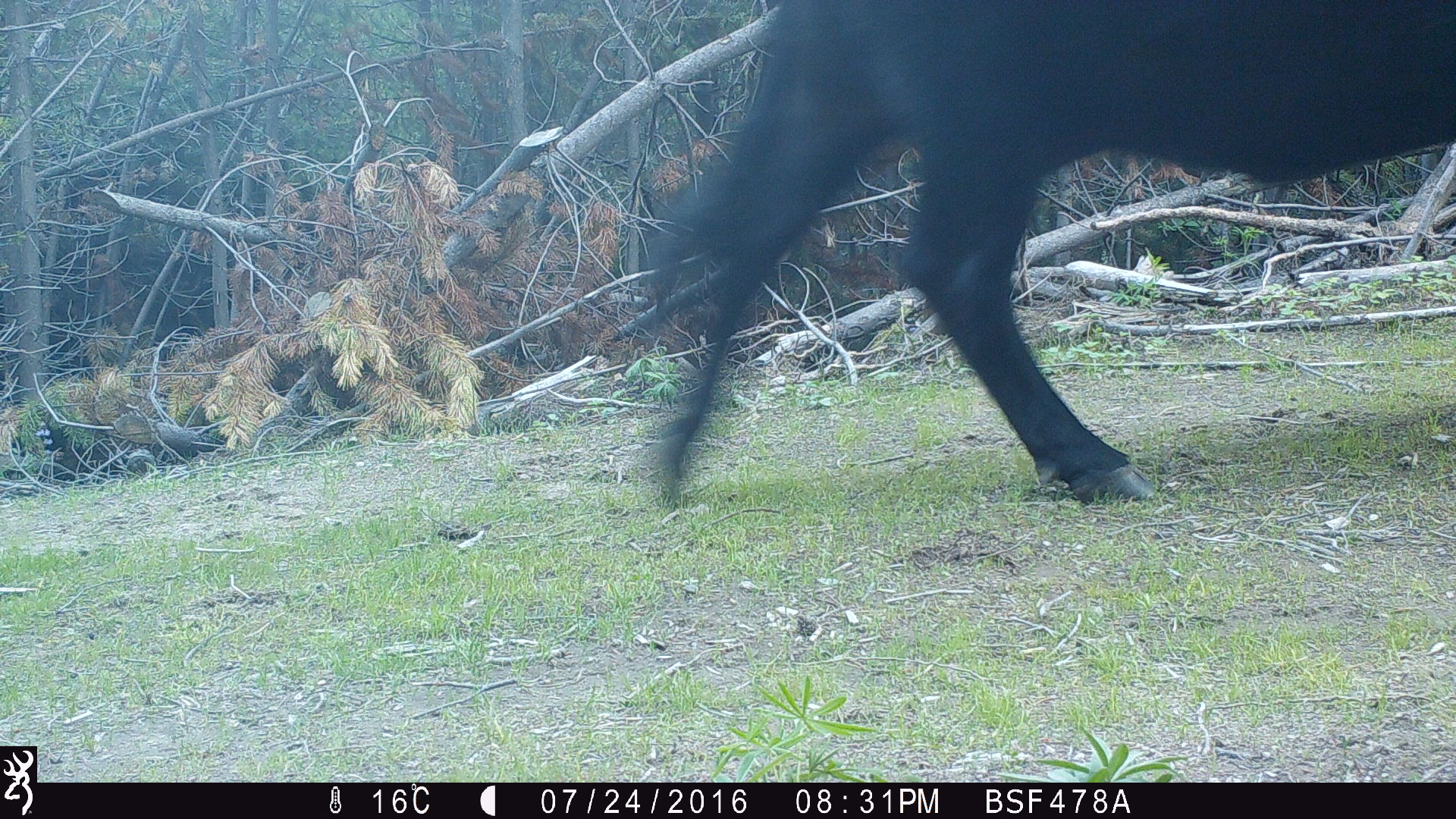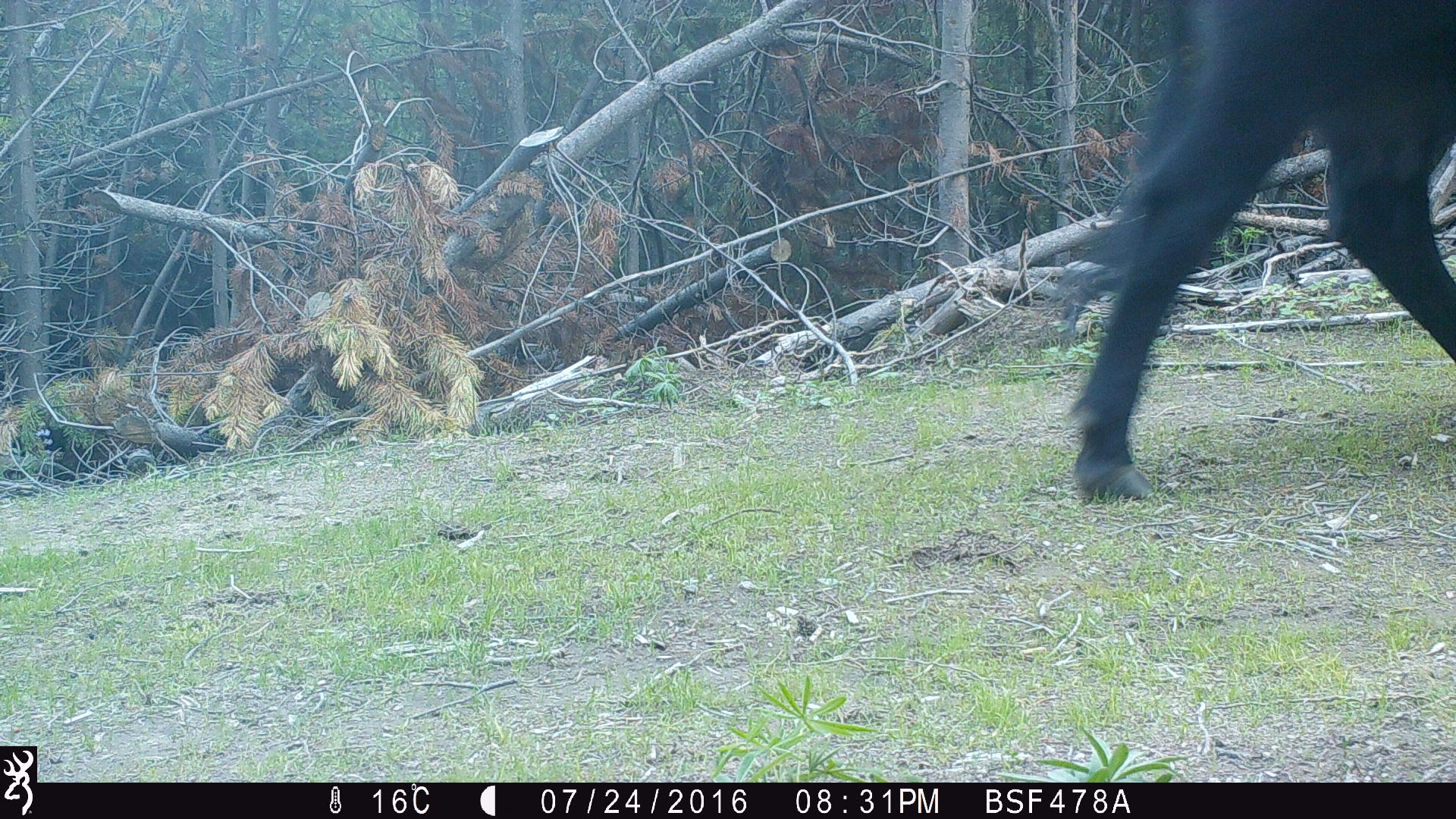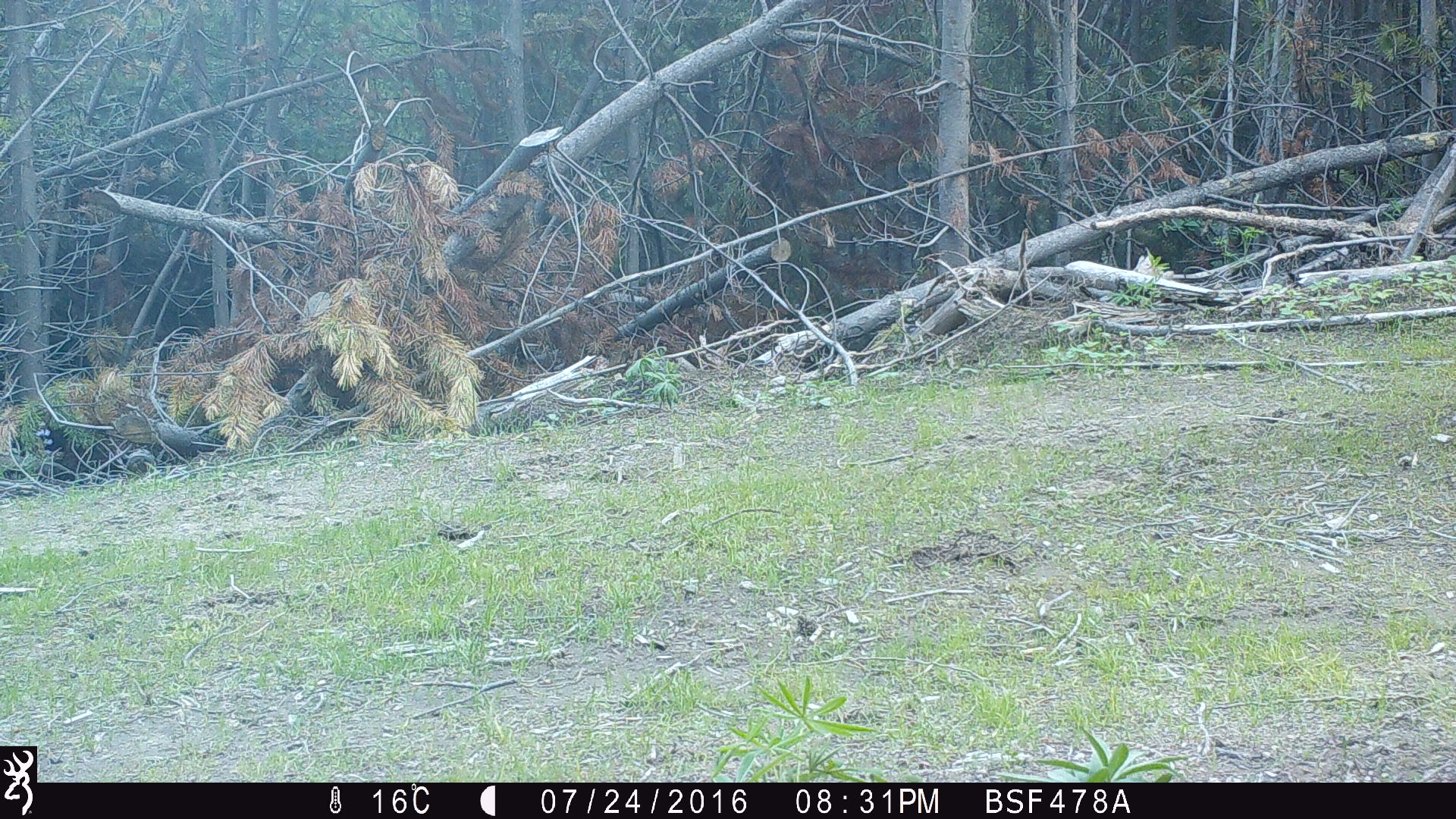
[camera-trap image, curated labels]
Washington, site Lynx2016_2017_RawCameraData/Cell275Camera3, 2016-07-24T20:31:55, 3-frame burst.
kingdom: Animalia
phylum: Chordata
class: Mammalia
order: Artiodactyla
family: Bovidae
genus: Bos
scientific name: Bos taurus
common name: domestic cattle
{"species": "domestic cattle (Bos taurus)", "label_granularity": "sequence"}